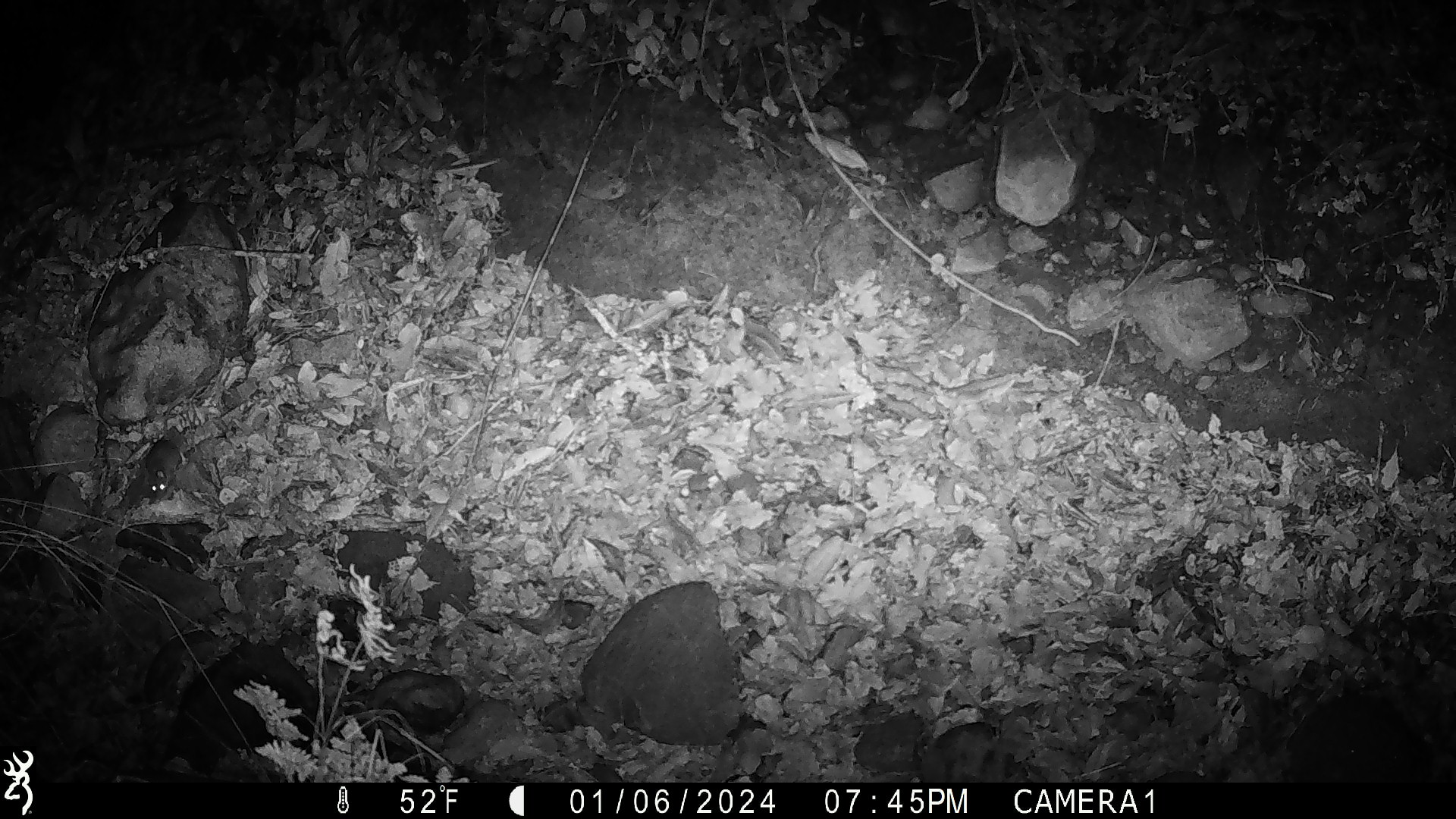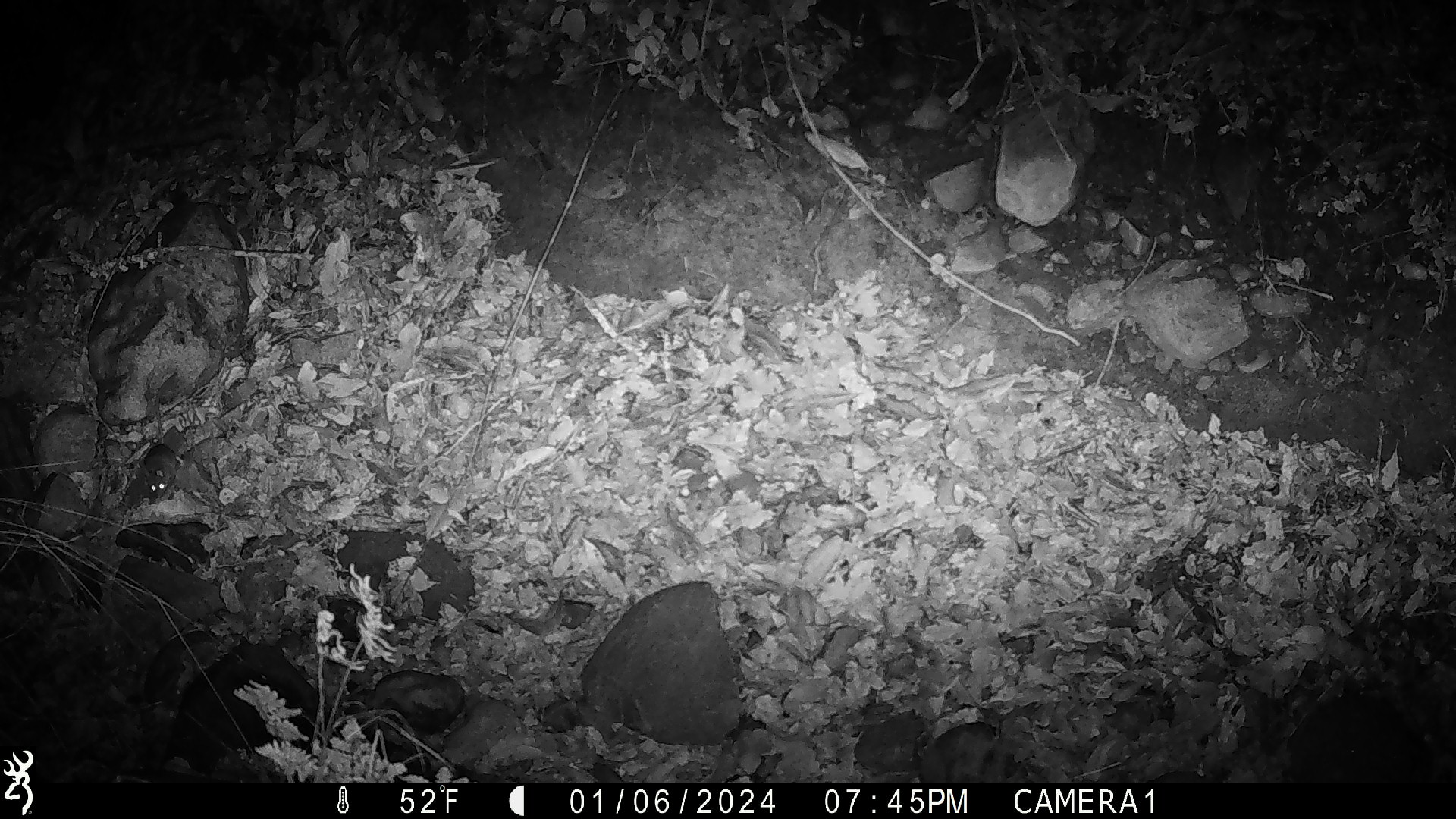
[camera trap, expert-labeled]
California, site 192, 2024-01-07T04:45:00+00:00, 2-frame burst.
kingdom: Animalia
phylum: Chordata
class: Mammalia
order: Rodentia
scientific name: Rodentia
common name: mouse or rat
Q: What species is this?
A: Mouse or rat (Rodentia).